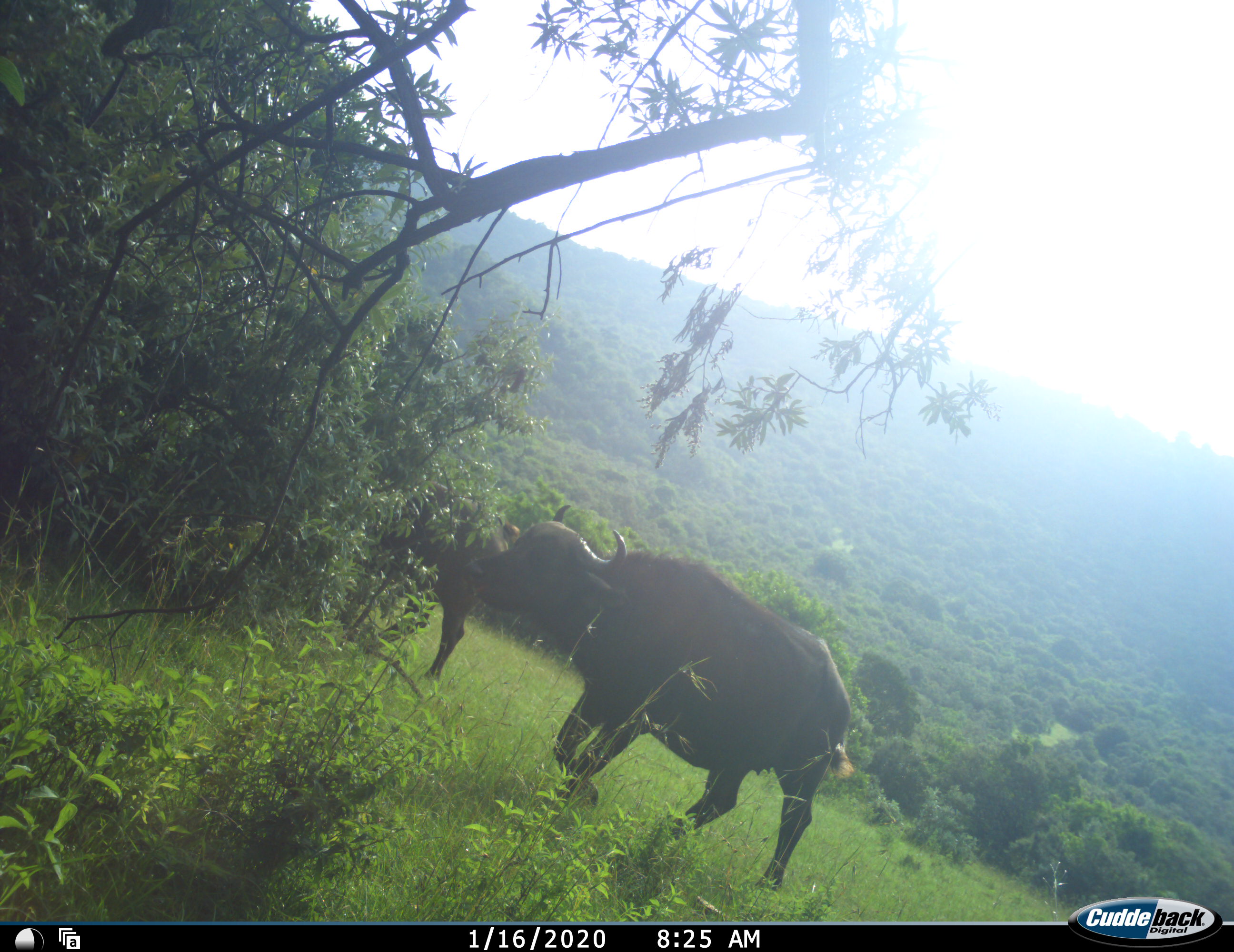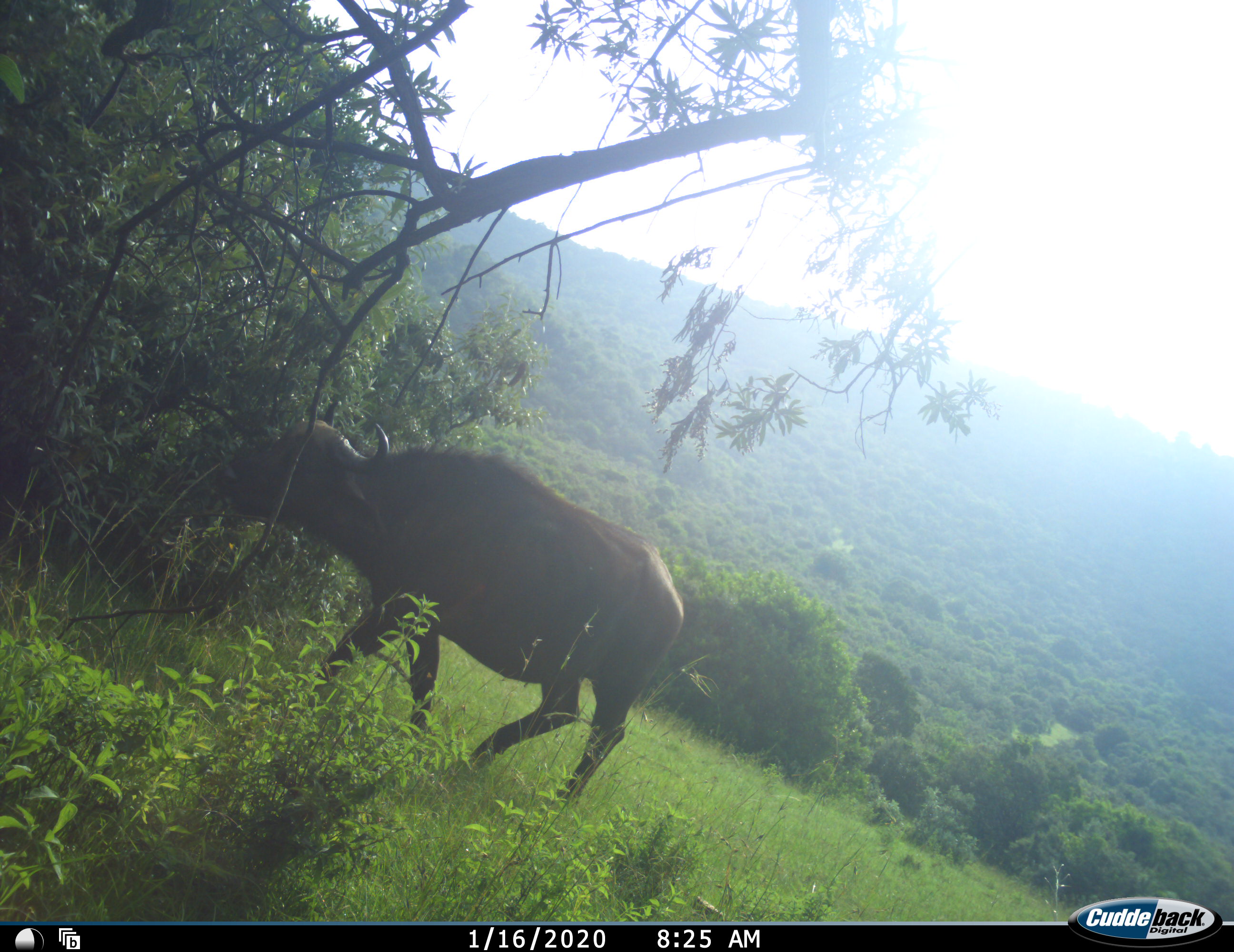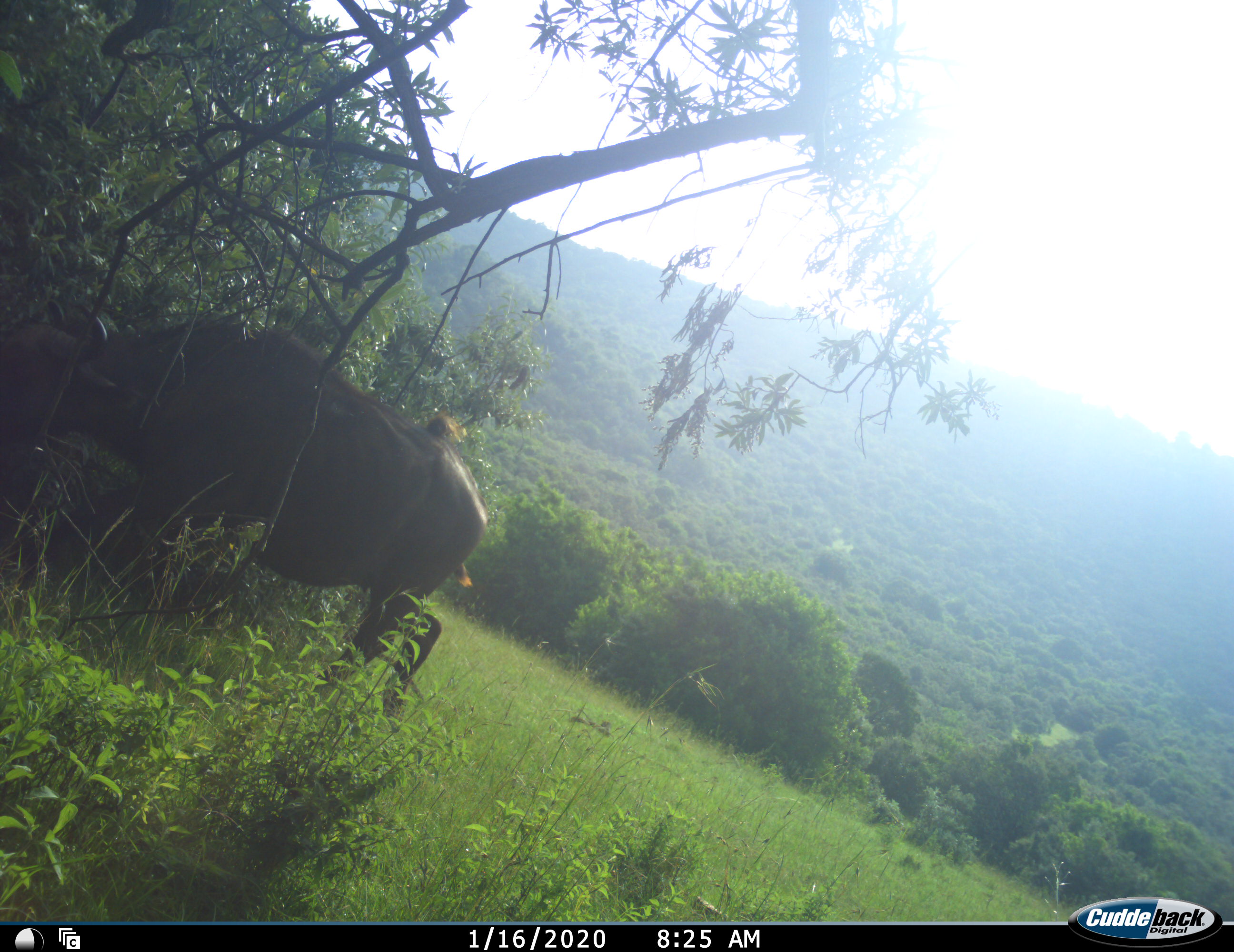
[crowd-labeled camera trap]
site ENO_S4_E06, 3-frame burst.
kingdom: Animalia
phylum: Chordata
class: Mammalia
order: Artiodactyla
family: Bovidae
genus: Syncerus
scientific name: Syncerus caffer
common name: african buffalo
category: buffalo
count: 2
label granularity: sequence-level